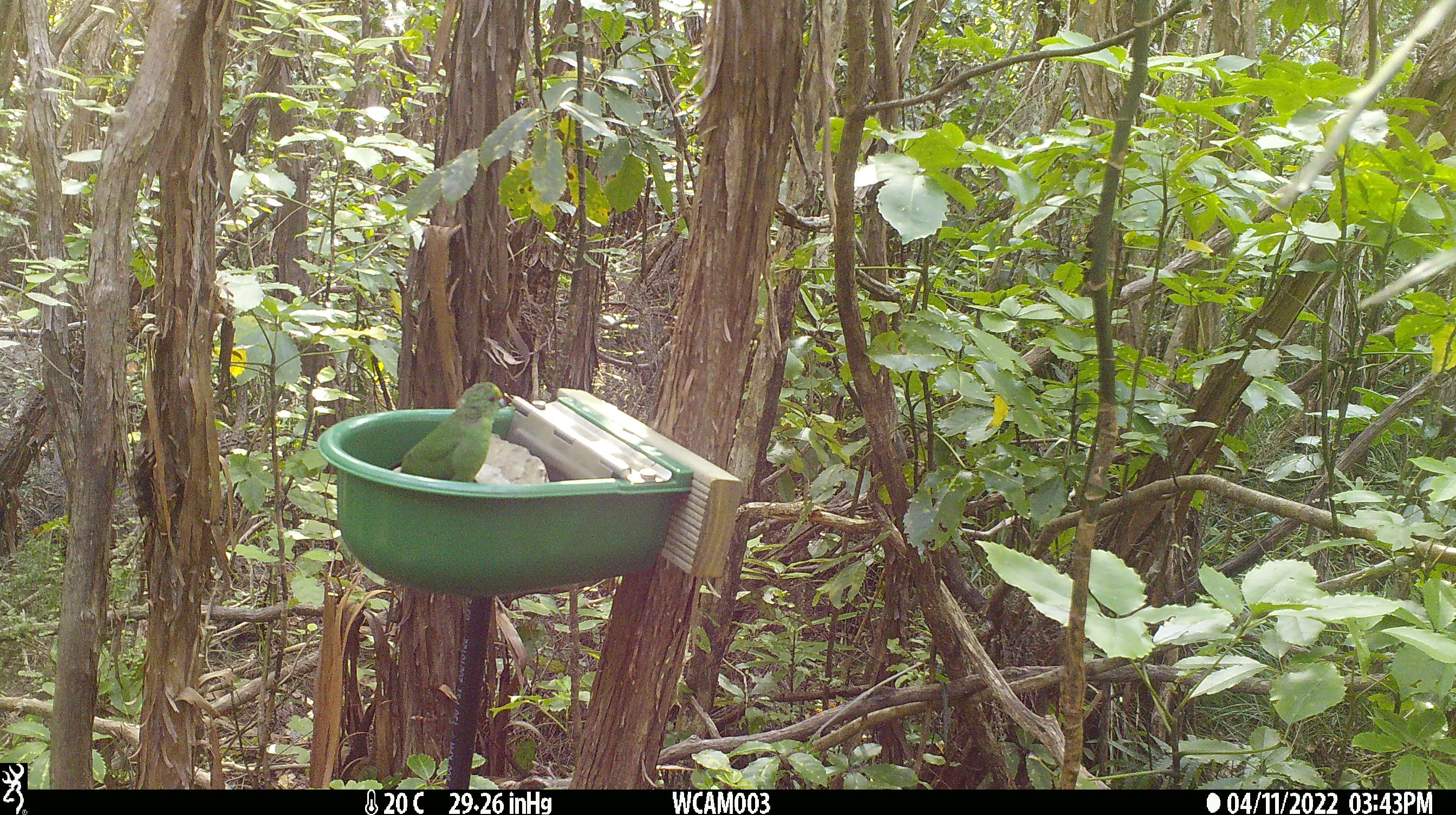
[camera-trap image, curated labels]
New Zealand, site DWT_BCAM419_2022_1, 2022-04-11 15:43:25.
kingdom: Animalia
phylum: Chordata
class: Aves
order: Psittaciformes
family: Psittaculidae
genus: Cyanoramphus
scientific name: Cyanoramphus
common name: parakeet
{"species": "parakeet (Cyanoramphus)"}